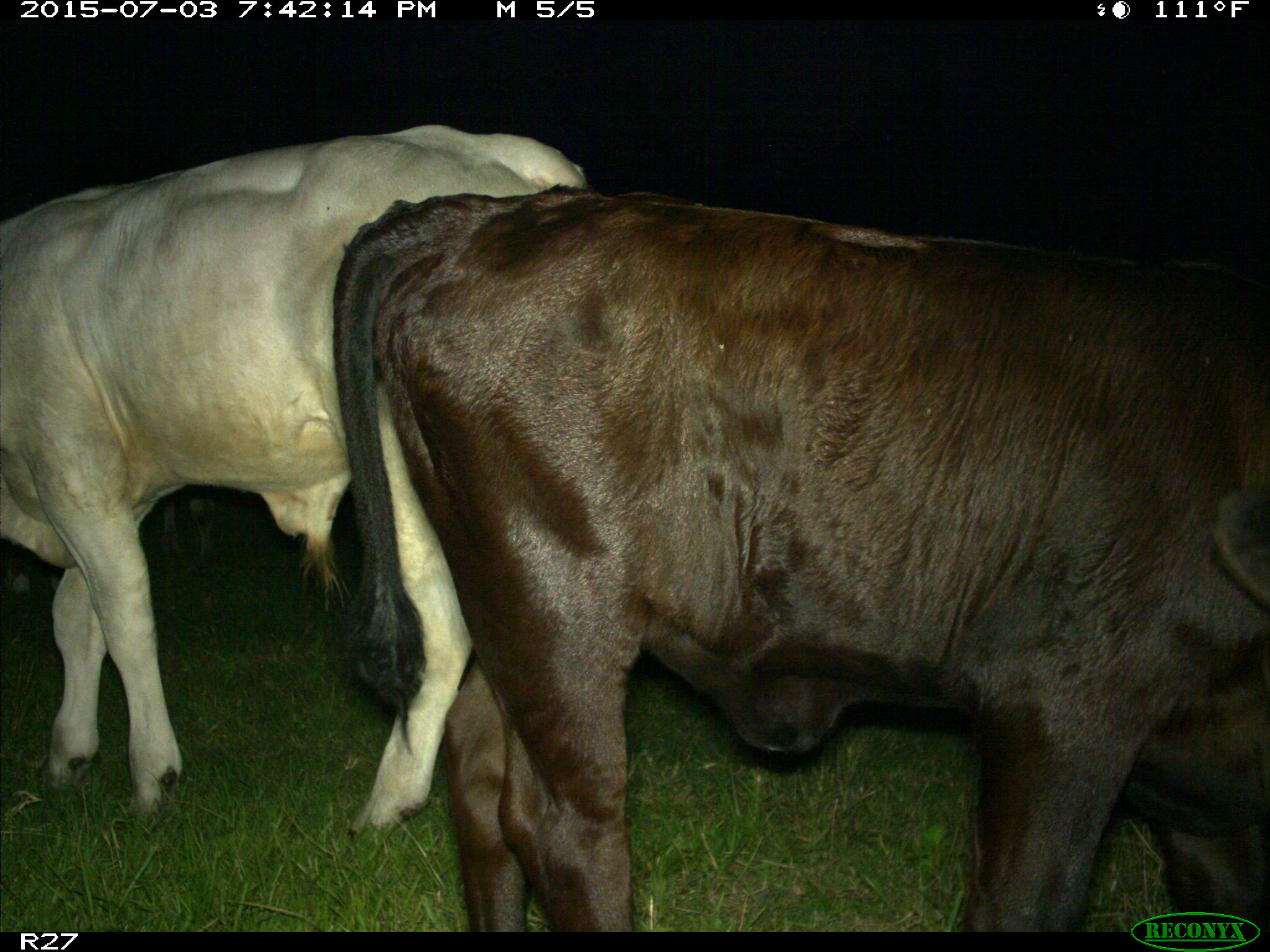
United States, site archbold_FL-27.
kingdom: Animalia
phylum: Chordata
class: Mammalia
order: Artiodactyla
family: Bovidae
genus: Bos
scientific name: Bos taurus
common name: domestic cow